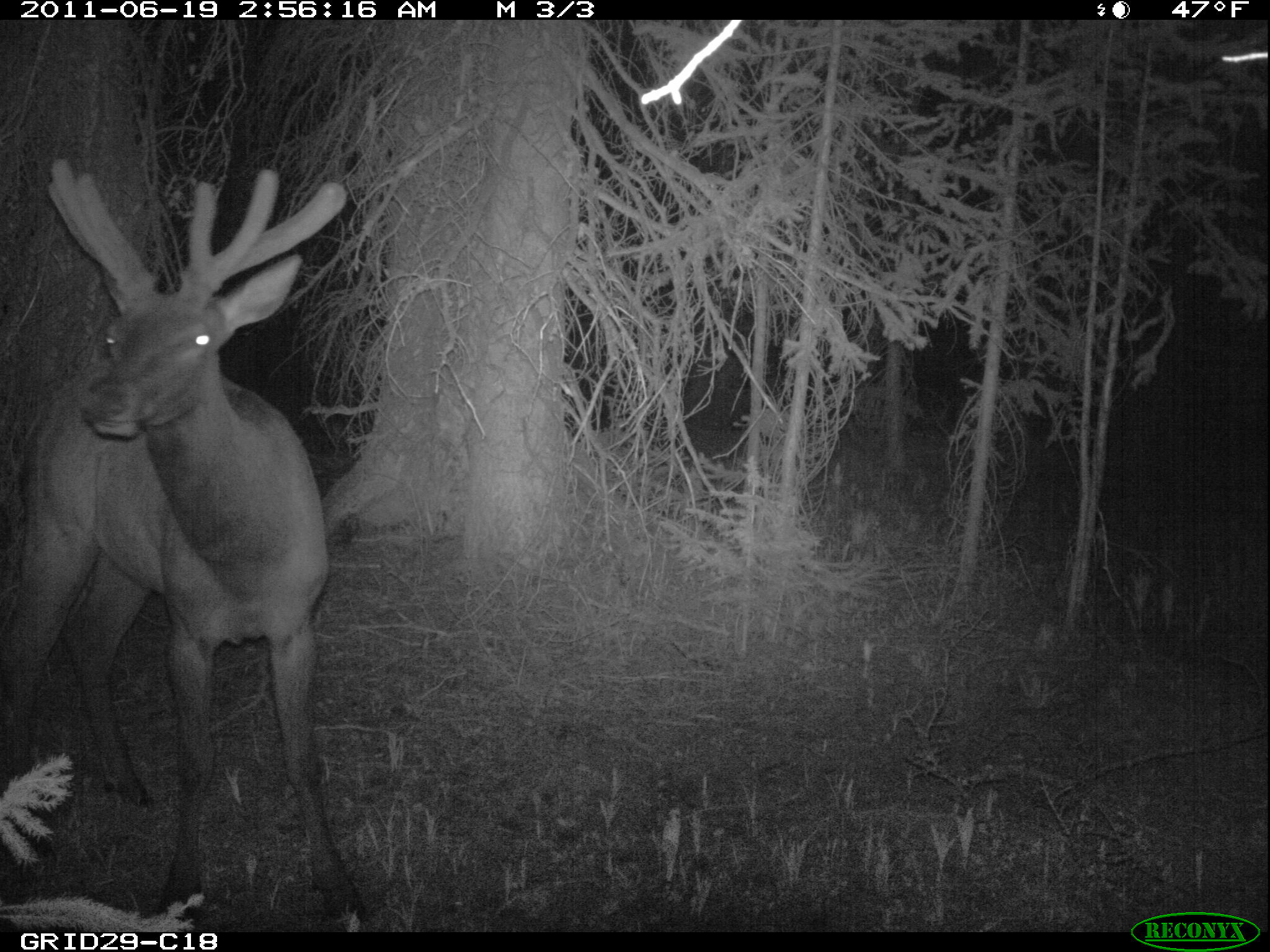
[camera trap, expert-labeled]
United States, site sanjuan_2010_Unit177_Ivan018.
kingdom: Animalia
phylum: Chordata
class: Mammalia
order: Artiodactyla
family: Cervidae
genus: Cervus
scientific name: Cervus elaphus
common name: red deer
Cervus elaphus (red deer).